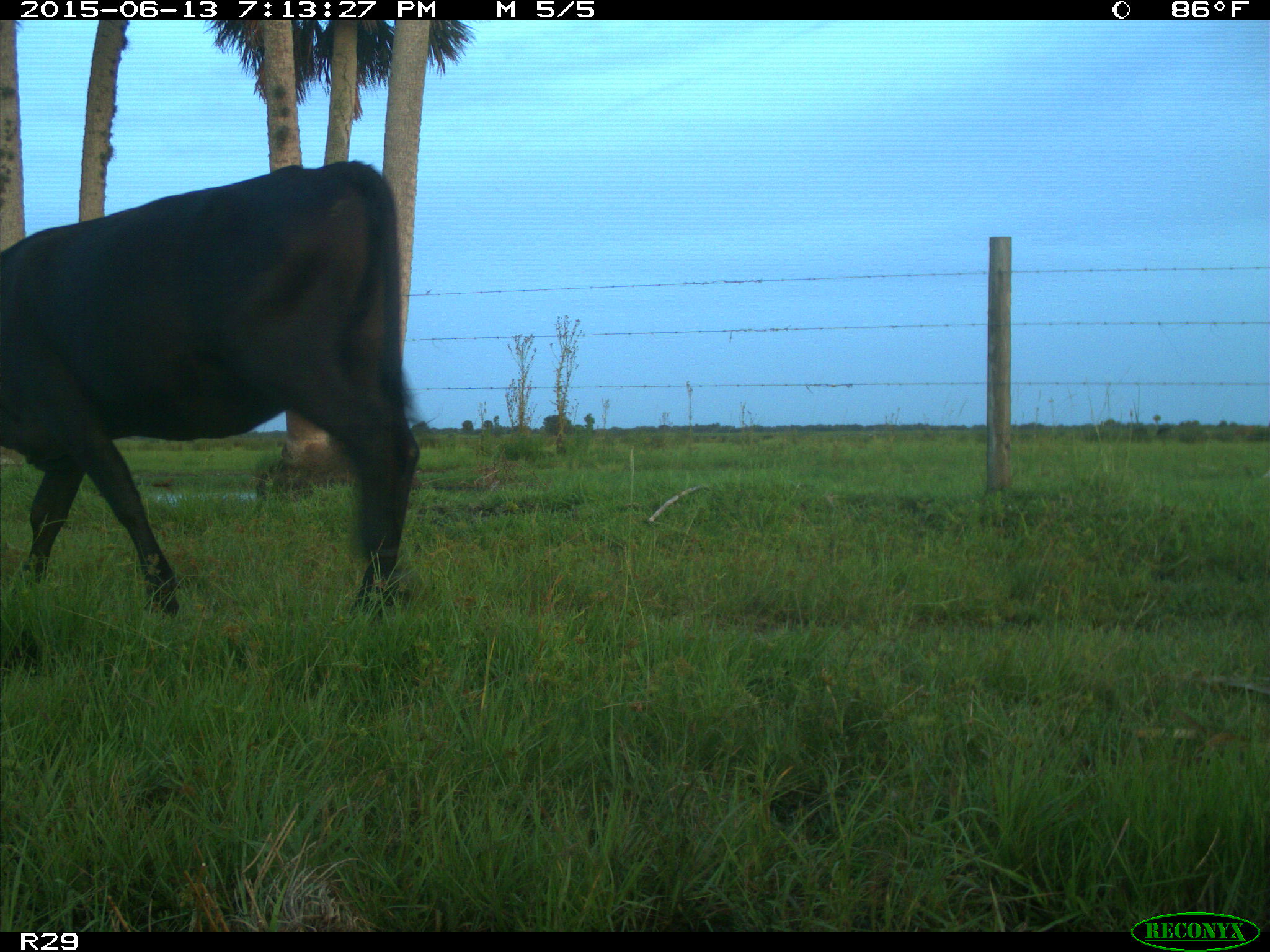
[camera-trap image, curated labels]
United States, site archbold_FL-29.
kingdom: Animalia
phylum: Chordata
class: Mammalia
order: Artiodactyla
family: Bovidae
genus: Bos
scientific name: Bos taurus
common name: domestic cow